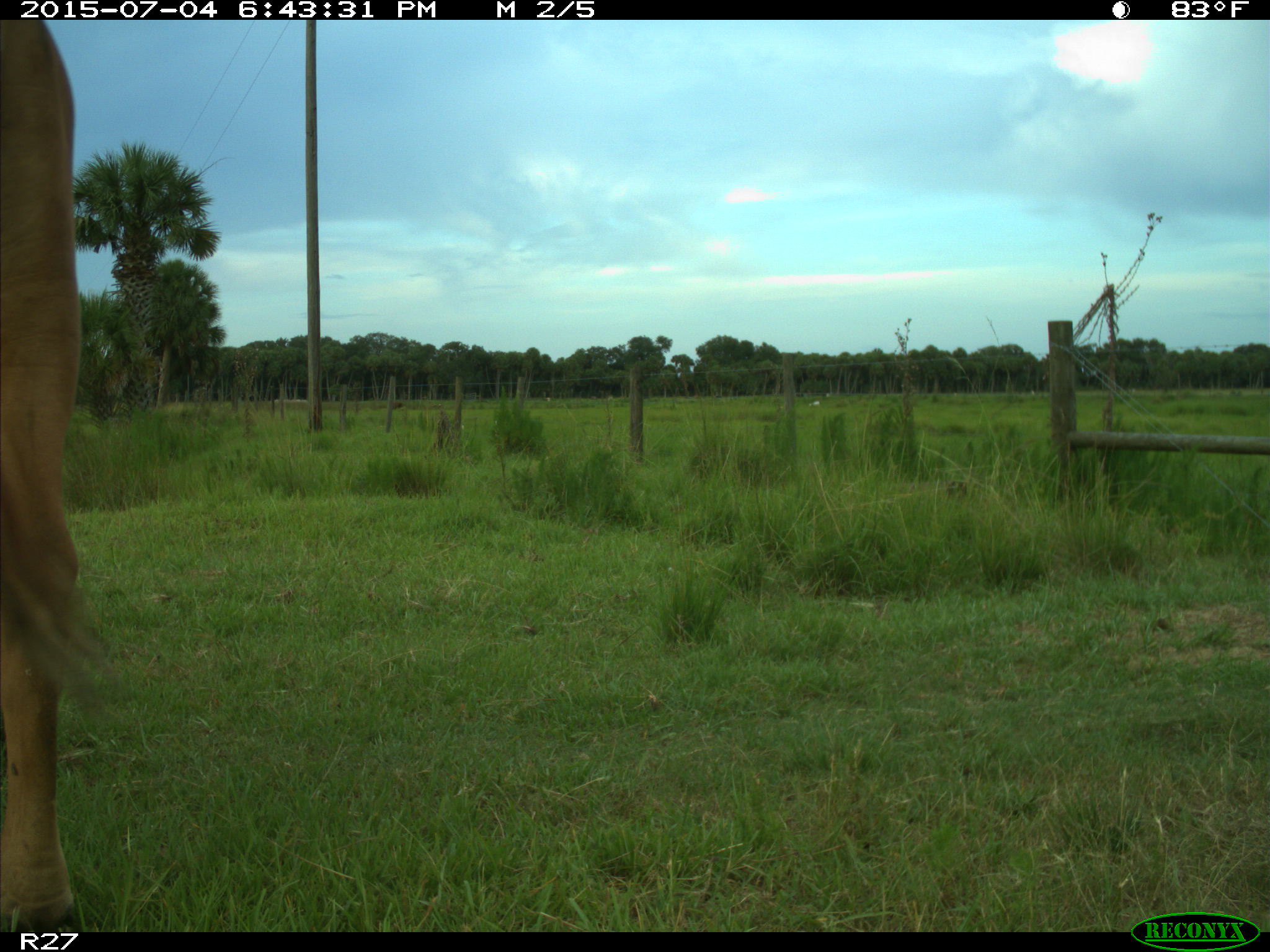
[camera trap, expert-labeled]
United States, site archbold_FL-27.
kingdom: Animalia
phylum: Chordata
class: Mammalia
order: Artiodactyla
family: Bovidae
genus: Bos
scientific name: Bos taurus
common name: domestic cow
Bos taurus (domestic cow).